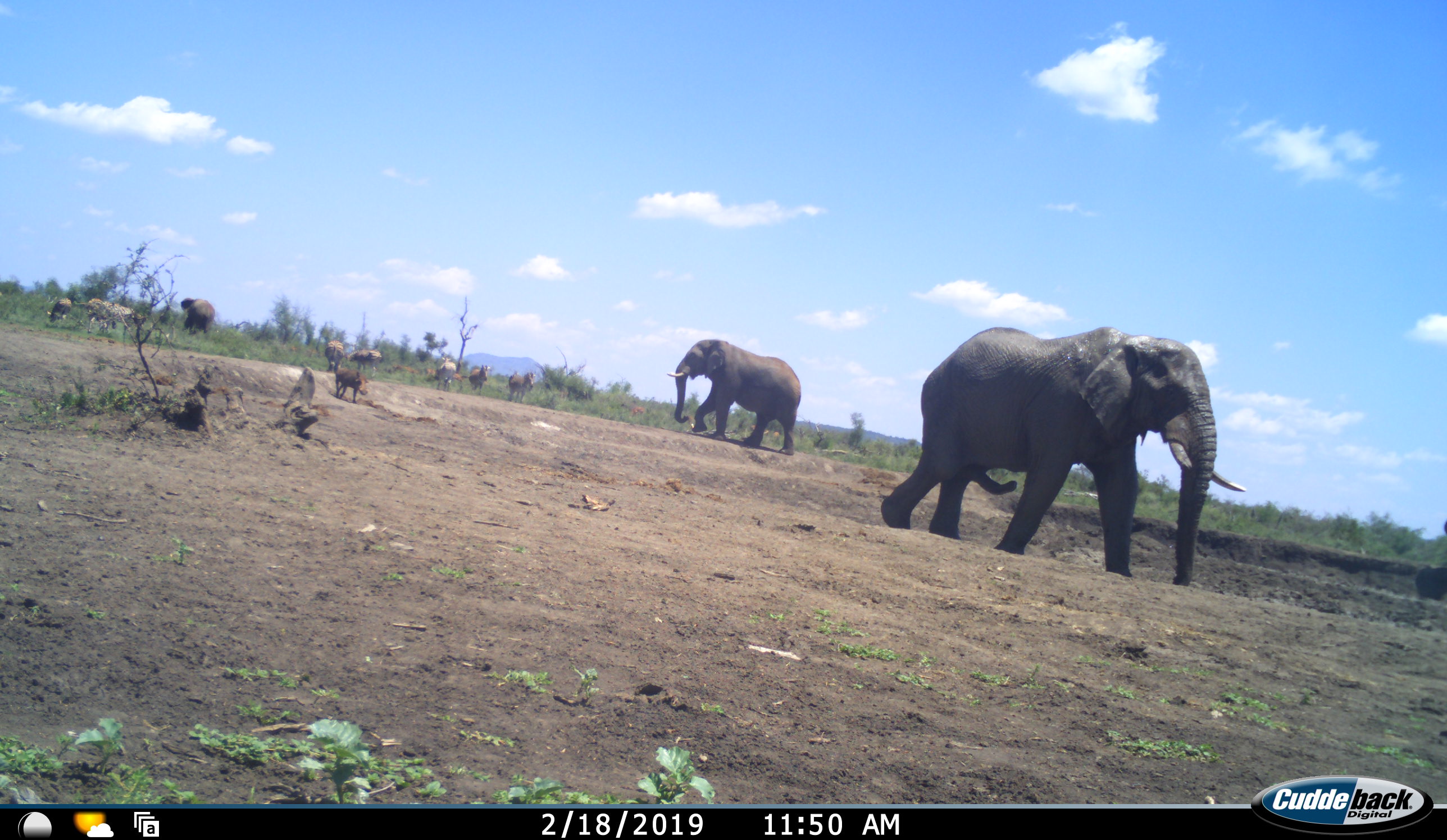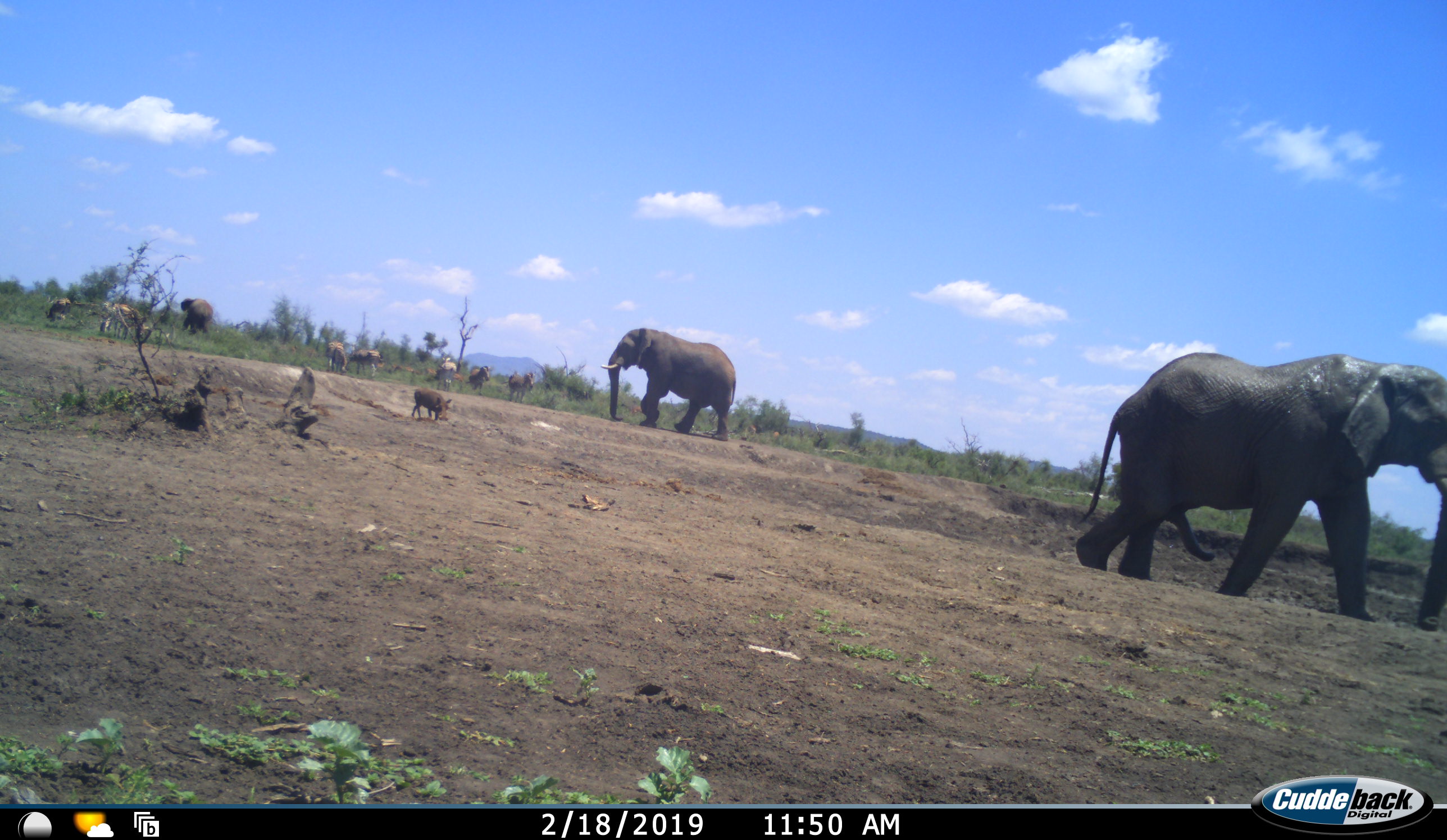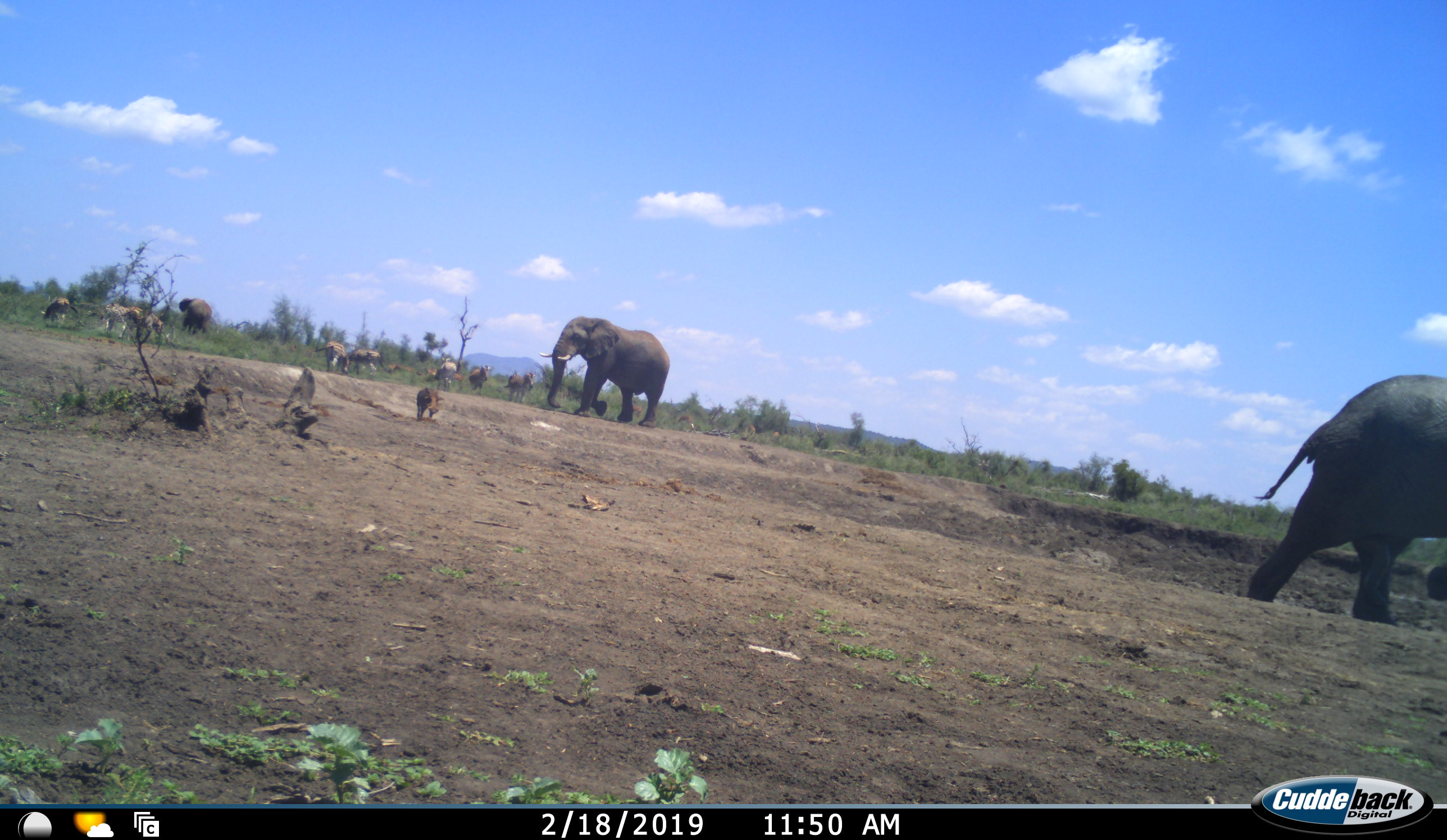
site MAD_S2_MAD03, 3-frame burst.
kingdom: Animalia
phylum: Chordata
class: Mammalia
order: Proboscidea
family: Elephantidae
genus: Loxodonta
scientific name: Loxodonta africana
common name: african bush elephant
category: elephant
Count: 3.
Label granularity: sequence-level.